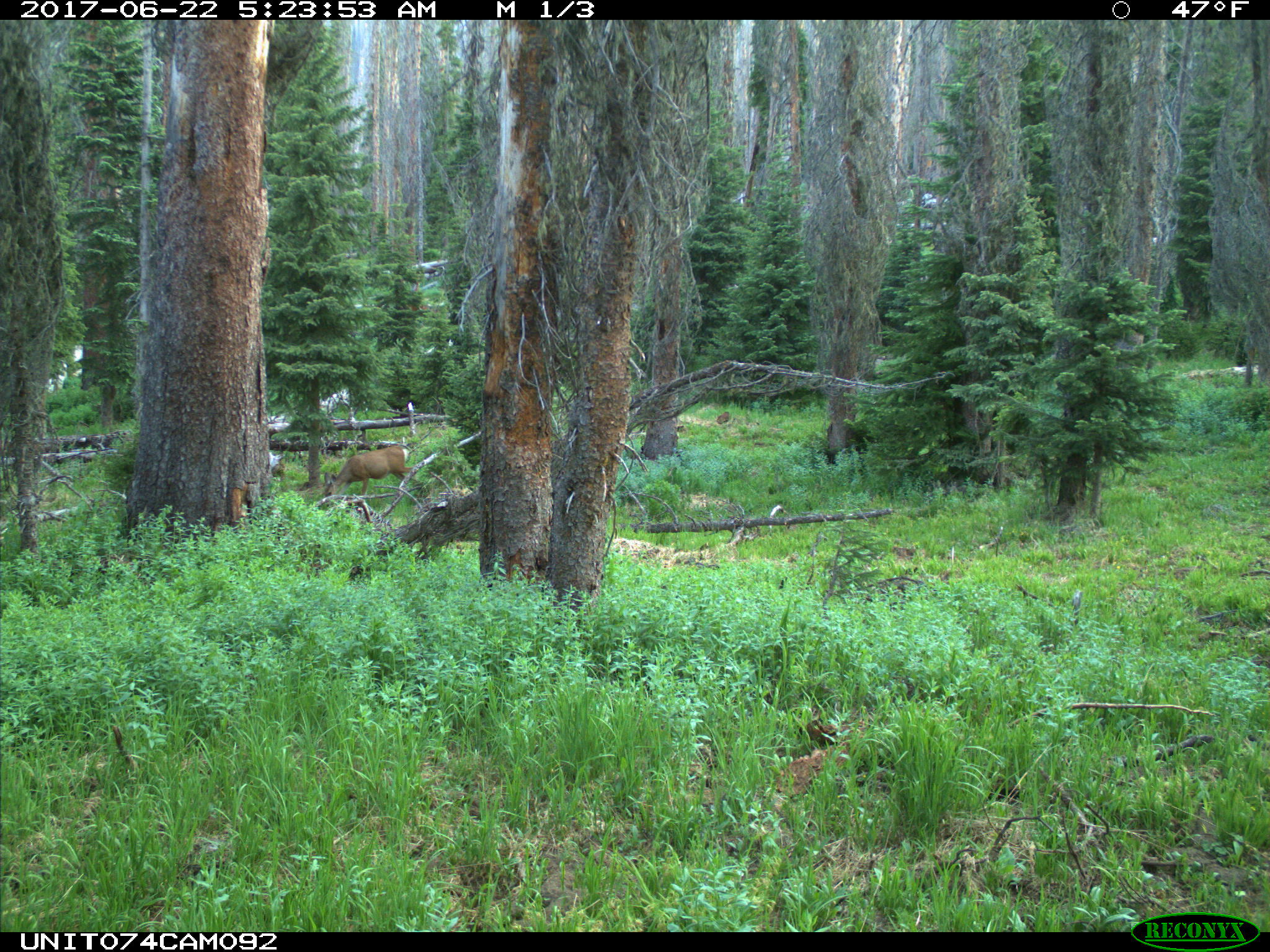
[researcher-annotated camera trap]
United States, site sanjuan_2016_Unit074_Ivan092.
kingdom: Animalia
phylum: Chordata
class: Mammalia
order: Artiodactyla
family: Cervidae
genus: Odocoileus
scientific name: Odocoileus hemionus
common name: mule deer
Odocoileus hemionus (mule deer).